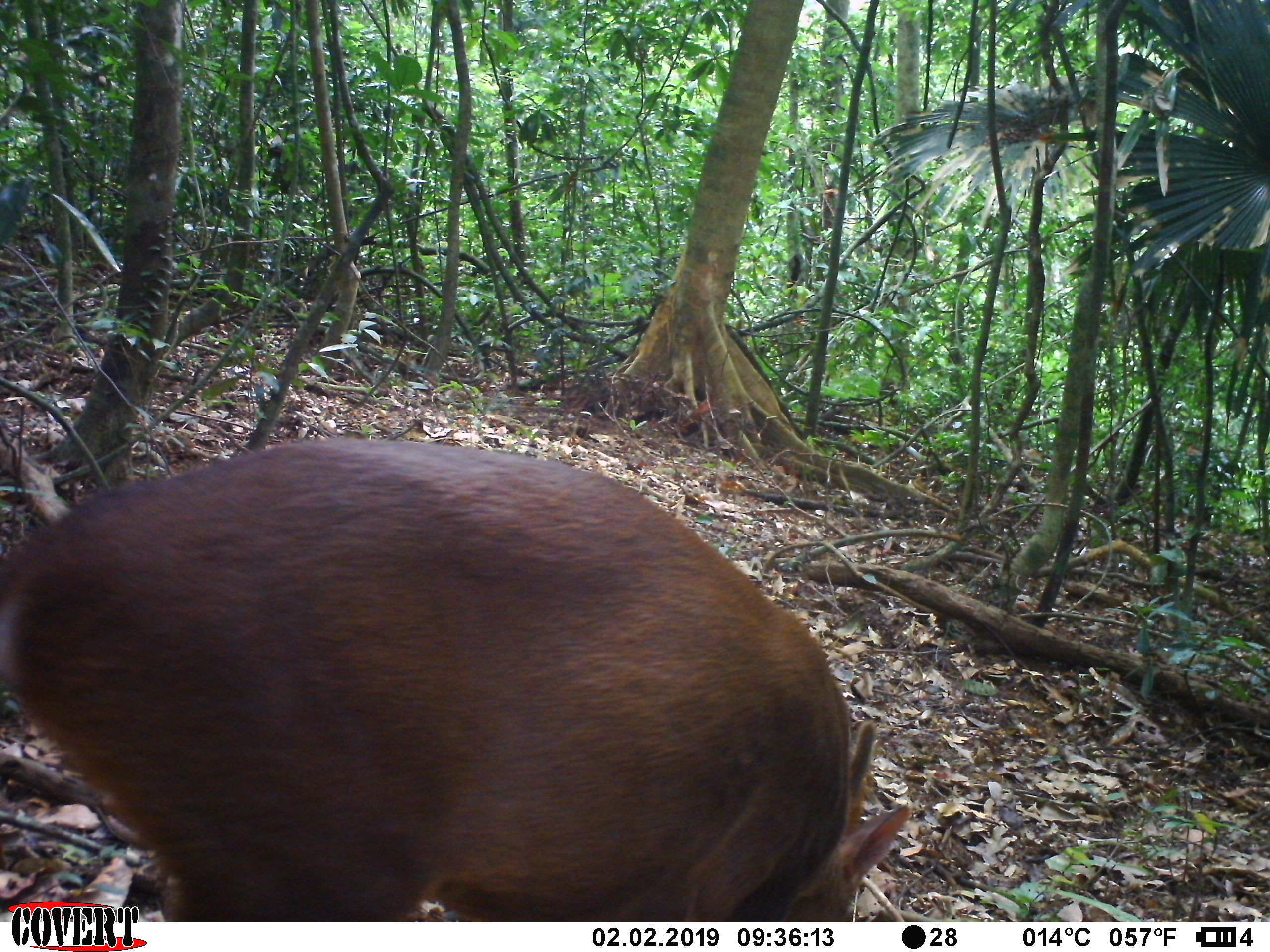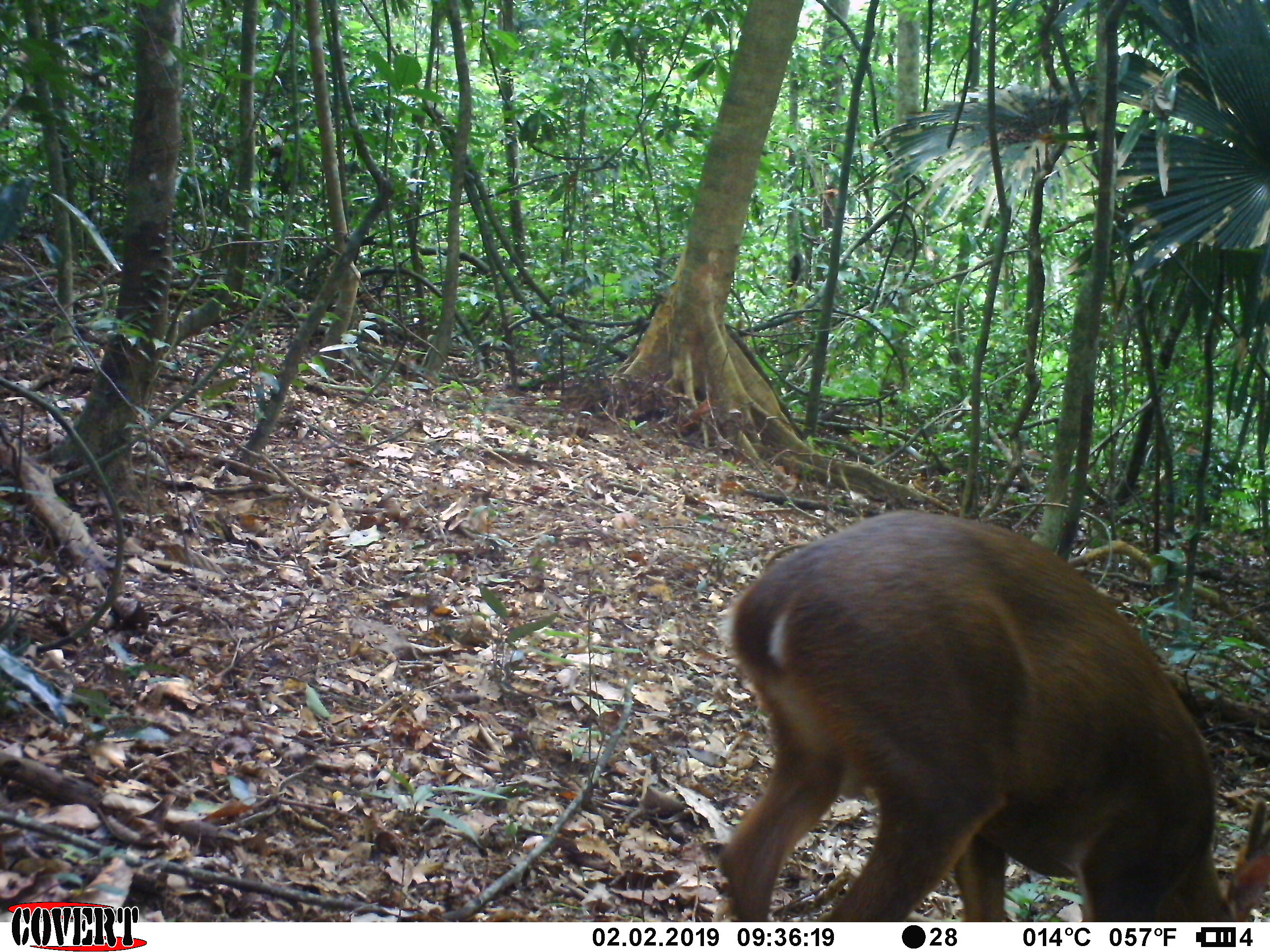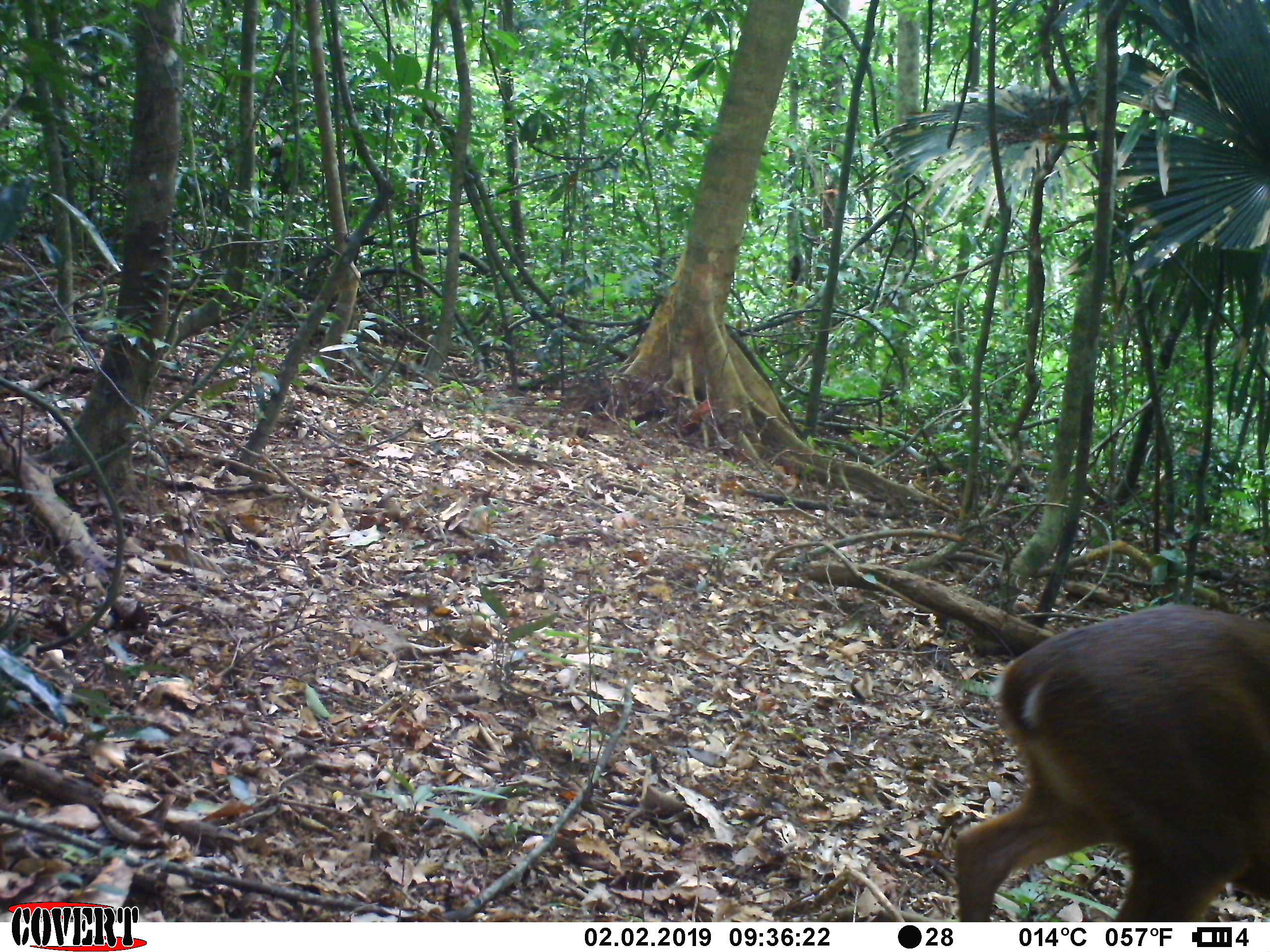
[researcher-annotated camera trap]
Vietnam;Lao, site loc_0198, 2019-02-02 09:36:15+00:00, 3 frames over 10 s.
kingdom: Animalia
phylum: Chordata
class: Mammalia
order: Artiodactyla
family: Cervidae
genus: Muntiacus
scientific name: Muntiacus vuquangensis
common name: large-antlered muntjac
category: large antlered muntjac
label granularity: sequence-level